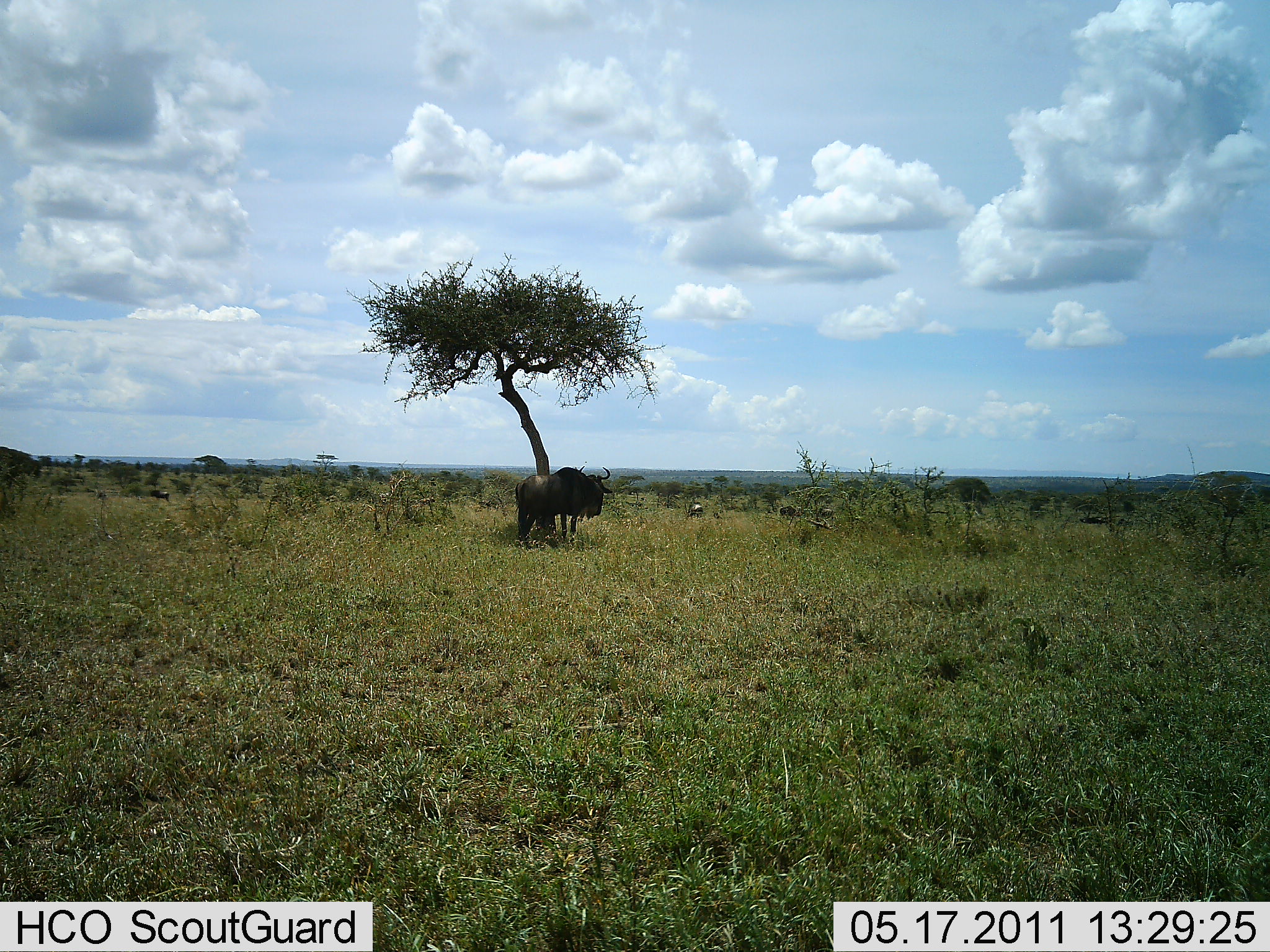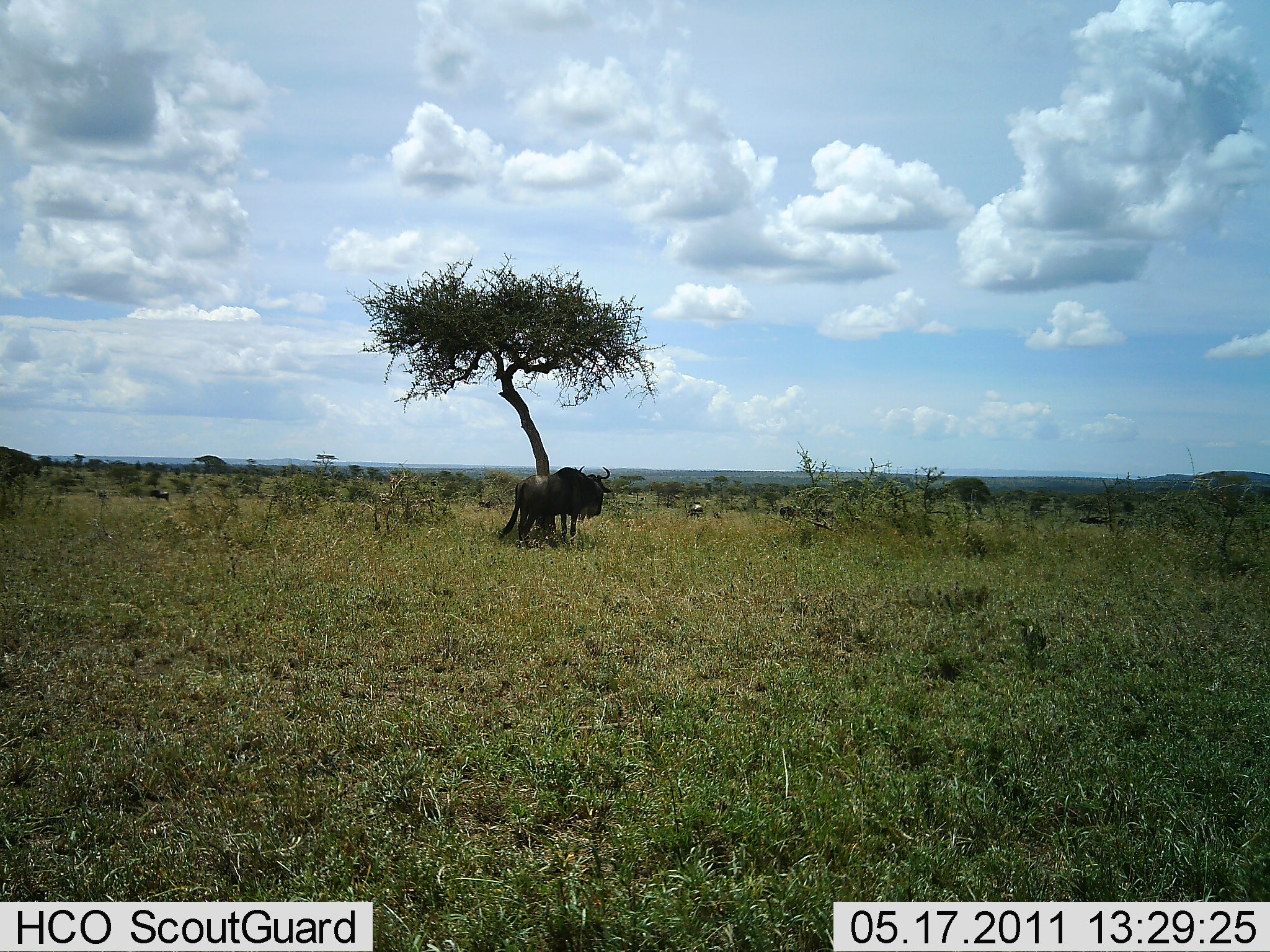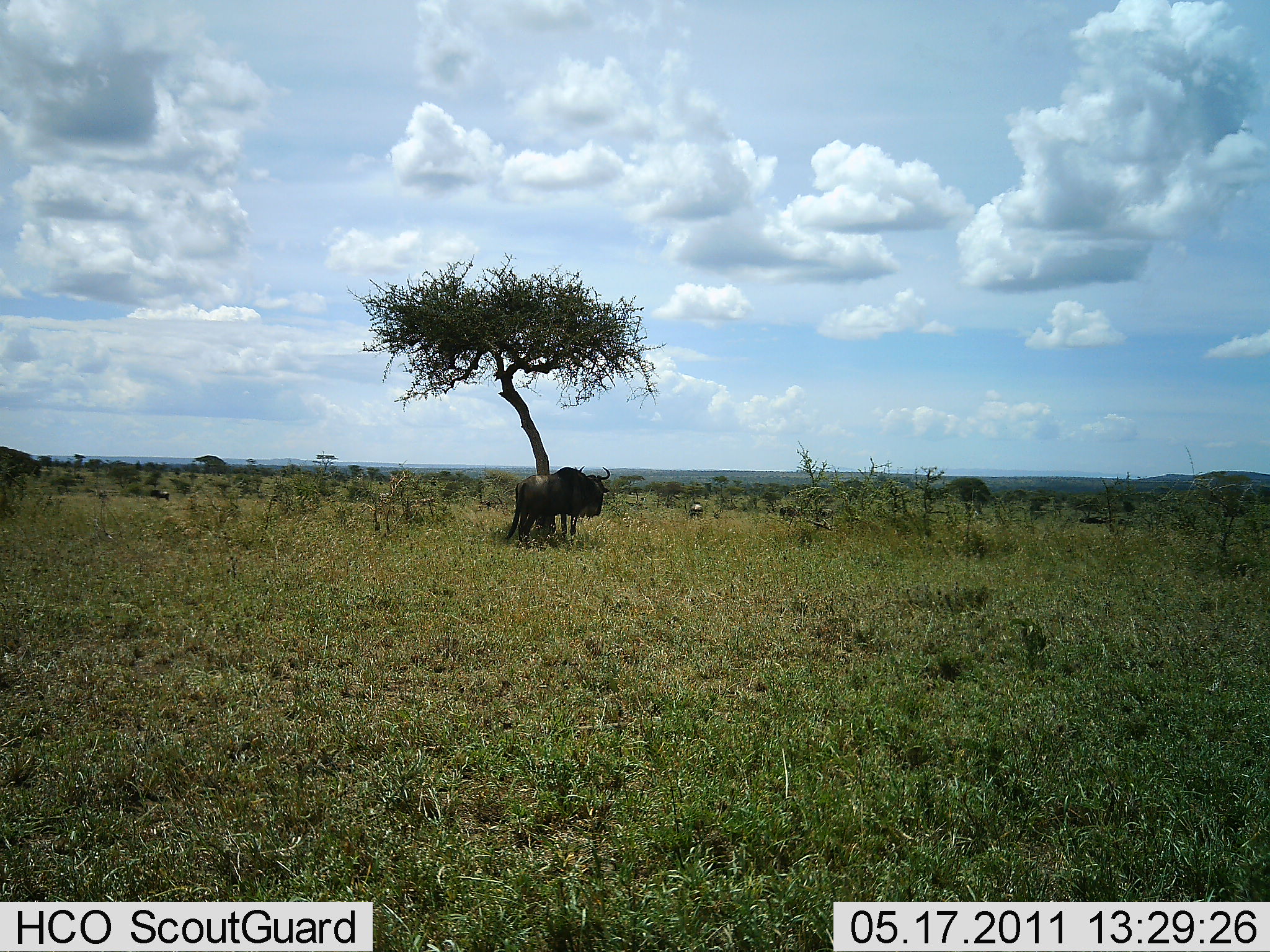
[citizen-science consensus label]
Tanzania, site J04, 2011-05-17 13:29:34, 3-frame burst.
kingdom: Animalia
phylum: Chordata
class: Mammalia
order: Artiodactyla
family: Bovidae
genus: Connochaetes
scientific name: Connochaetes taurinus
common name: blue wildebeest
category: wildebeest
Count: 1.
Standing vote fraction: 100%.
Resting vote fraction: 8%.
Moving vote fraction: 0%.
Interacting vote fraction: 0%.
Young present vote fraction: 0%.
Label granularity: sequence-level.